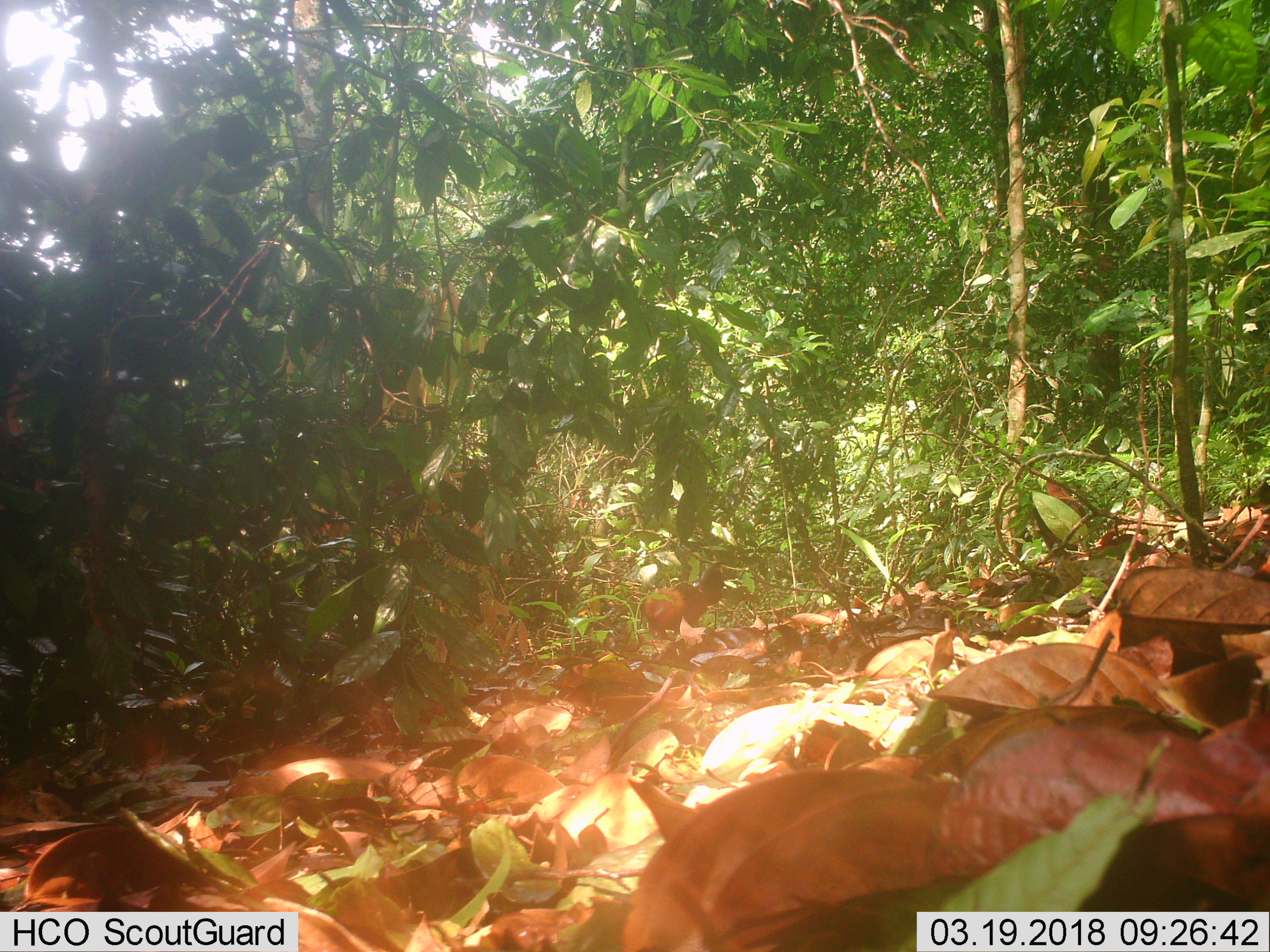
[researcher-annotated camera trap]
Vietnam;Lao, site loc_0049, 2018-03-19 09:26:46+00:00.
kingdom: Animalia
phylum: Chordata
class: Aves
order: Galliformes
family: Phasianidae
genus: Gallus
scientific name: Gallus gallus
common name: red junglefowl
Red junglefowl (Gallus gallus). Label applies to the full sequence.